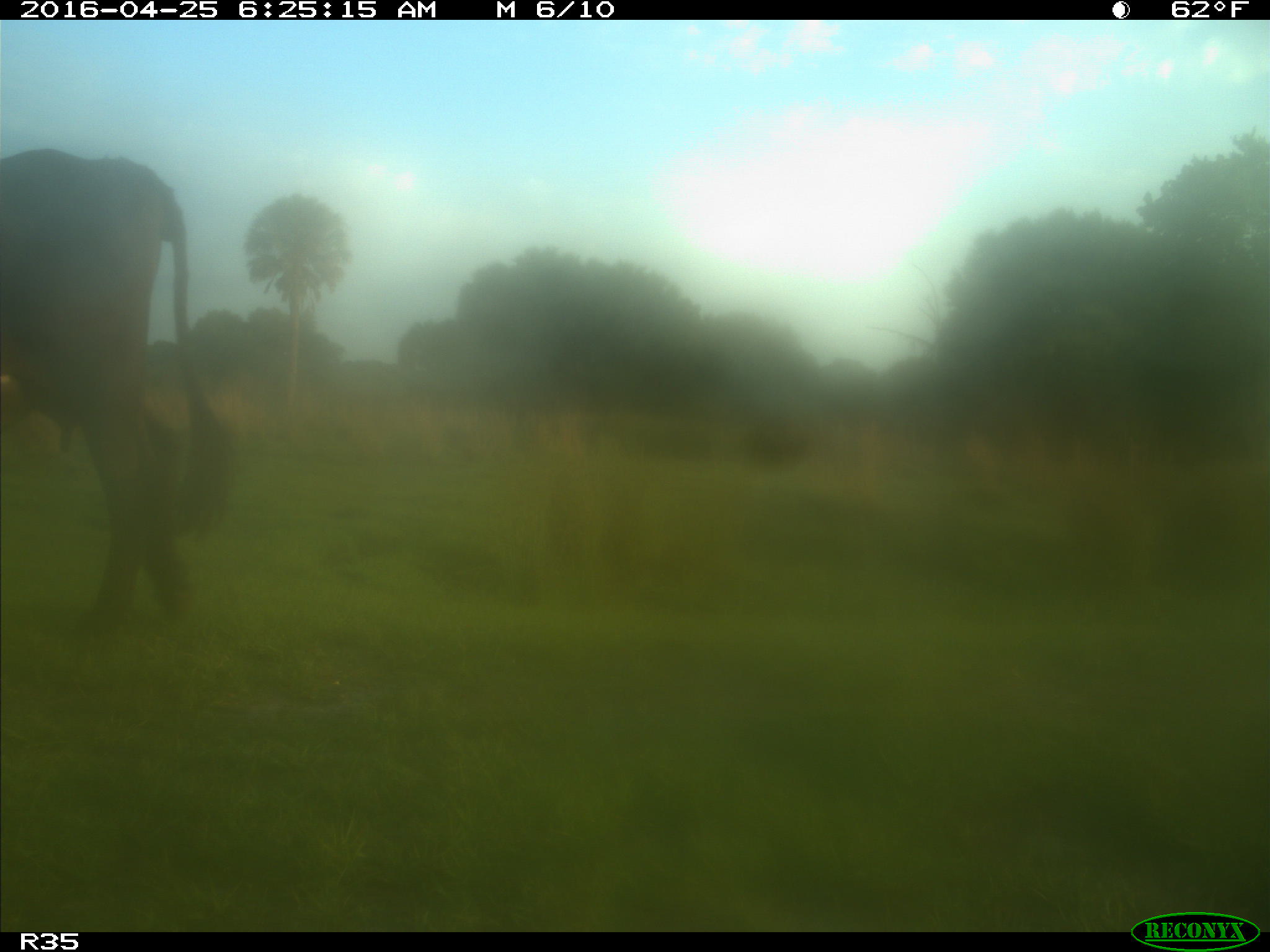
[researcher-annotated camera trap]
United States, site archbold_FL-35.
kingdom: Animalia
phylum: Chordata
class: Mammalia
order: Artiodactyla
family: Bovidae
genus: Bos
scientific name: Bos taurus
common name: domestic cow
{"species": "Bos taurus (domestic cow)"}